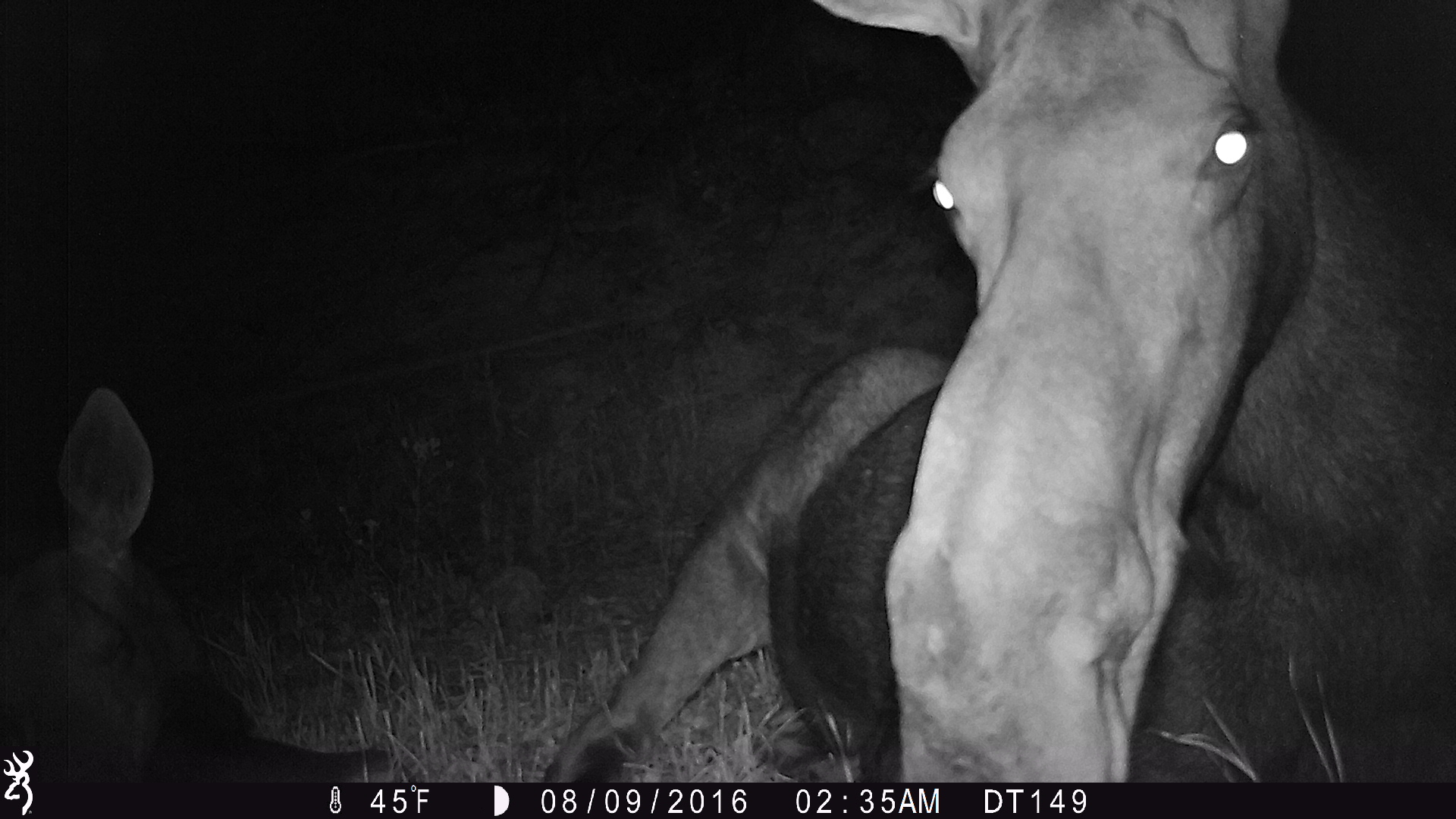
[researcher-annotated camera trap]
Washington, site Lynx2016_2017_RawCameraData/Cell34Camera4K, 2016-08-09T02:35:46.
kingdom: Animalia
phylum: Chordata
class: Mammalia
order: Artiodactyla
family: Cervidae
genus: Alces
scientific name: Alces alces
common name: moose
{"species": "Alces alces (moose)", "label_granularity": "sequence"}